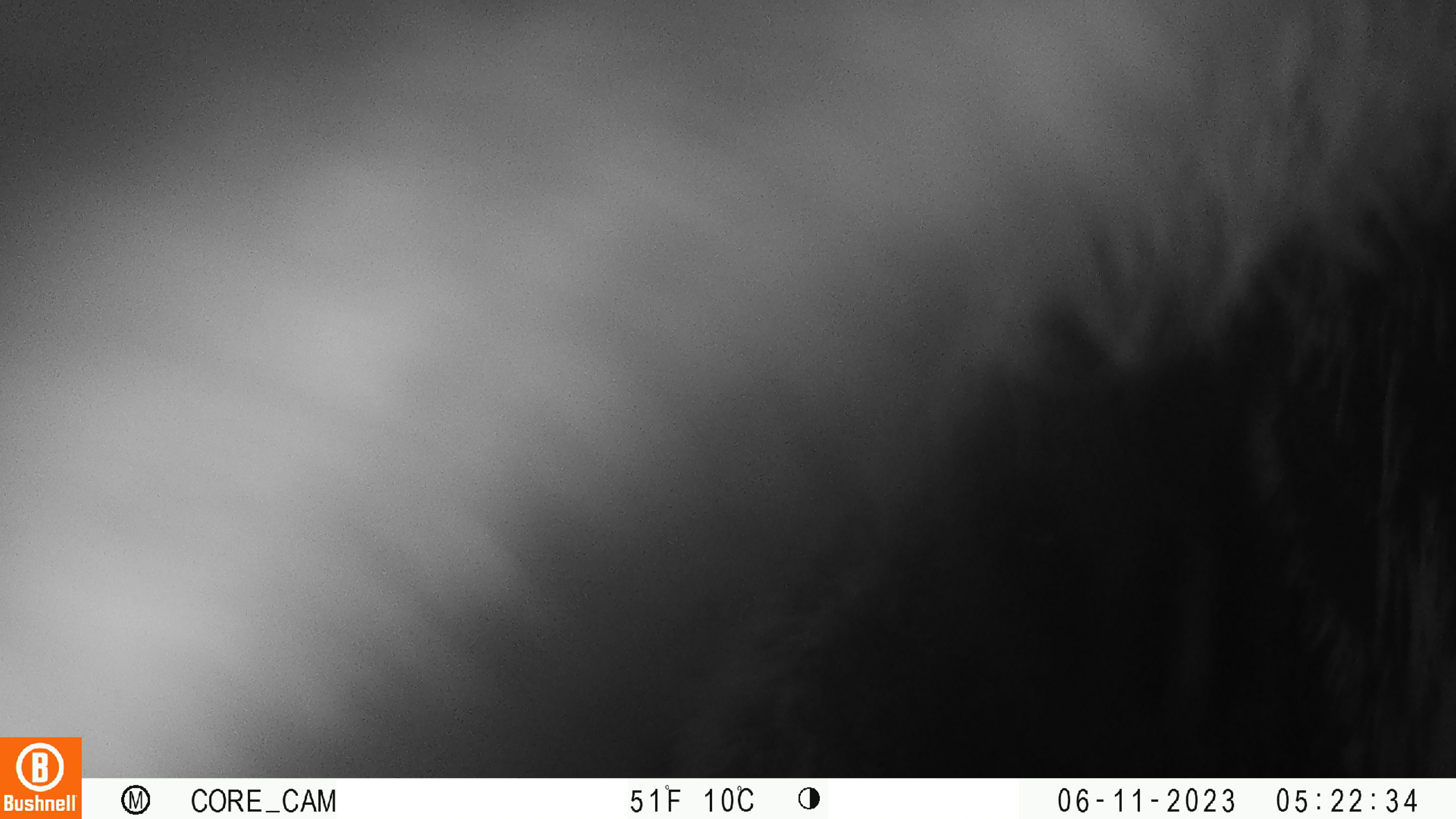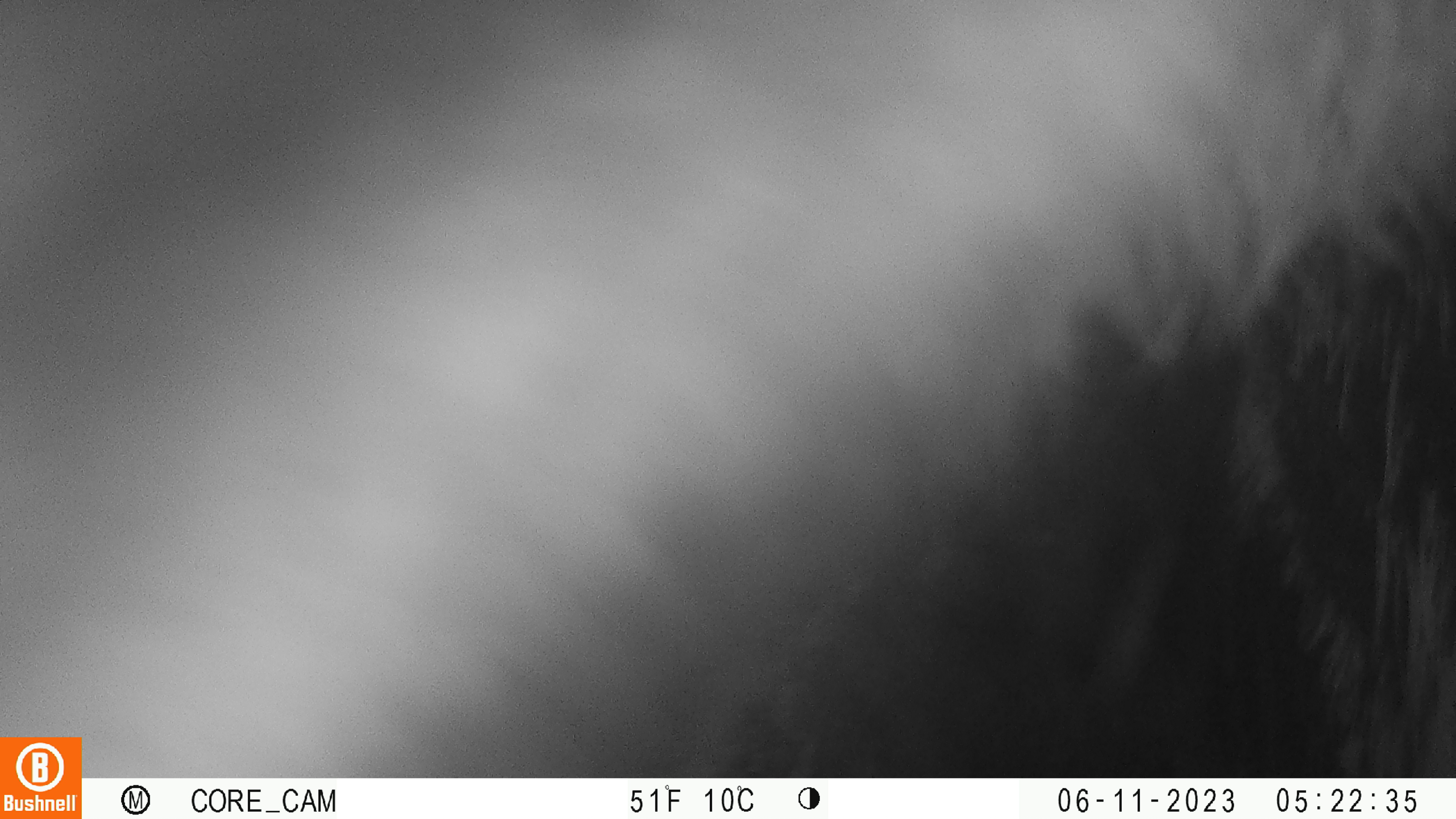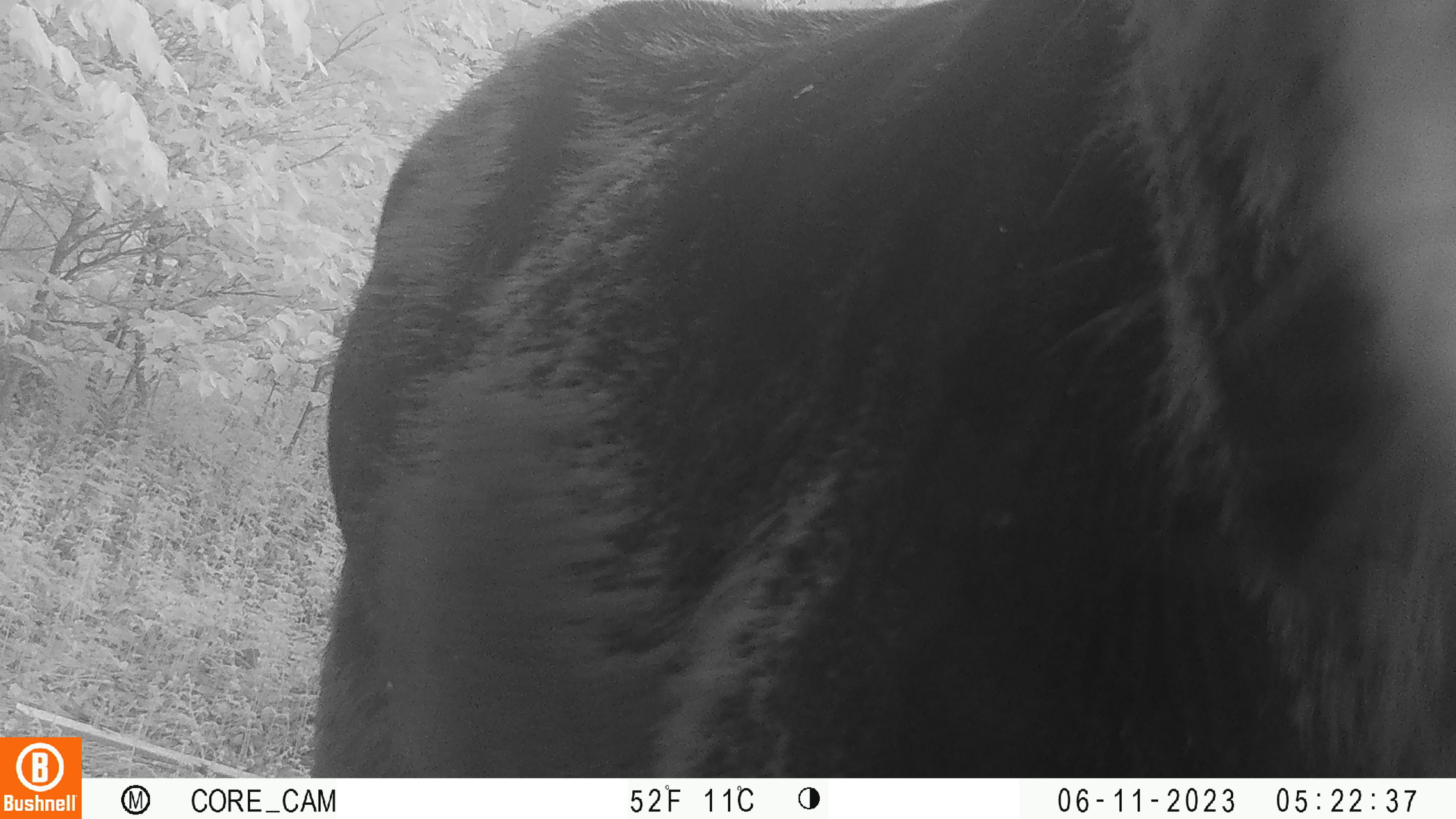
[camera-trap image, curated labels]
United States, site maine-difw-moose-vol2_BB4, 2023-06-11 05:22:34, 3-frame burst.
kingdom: Animalia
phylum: Chordata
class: Mammalia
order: Artiodactyla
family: Cervidae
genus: Alces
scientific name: Alces alces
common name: moose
Moose (Alces alces).